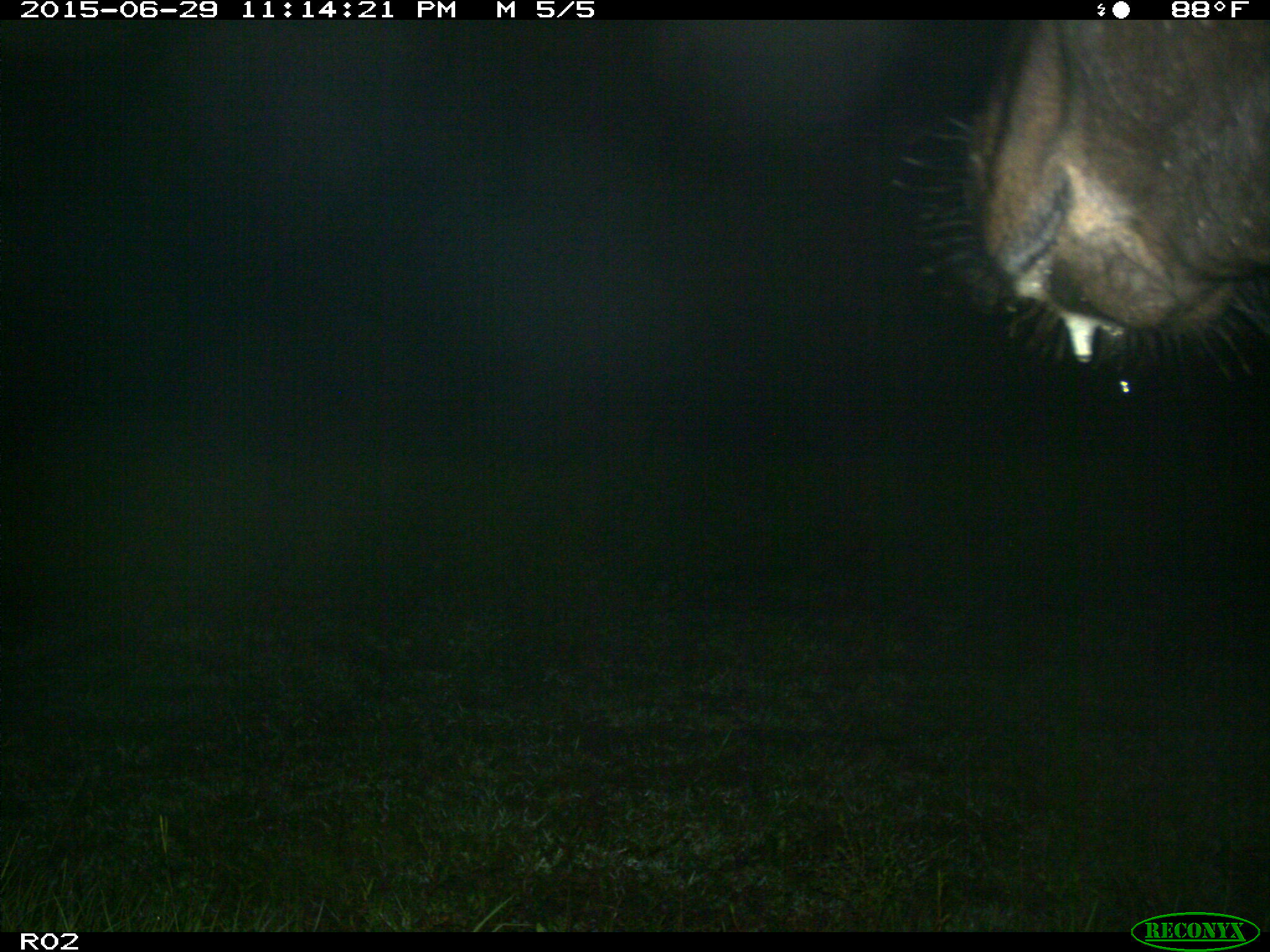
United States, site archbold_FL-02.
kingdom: Animalia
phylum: Chordata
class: Mammalia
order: Artiodactyla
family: Bovidae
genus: Bos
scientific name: Bos taurus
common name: domestic cow